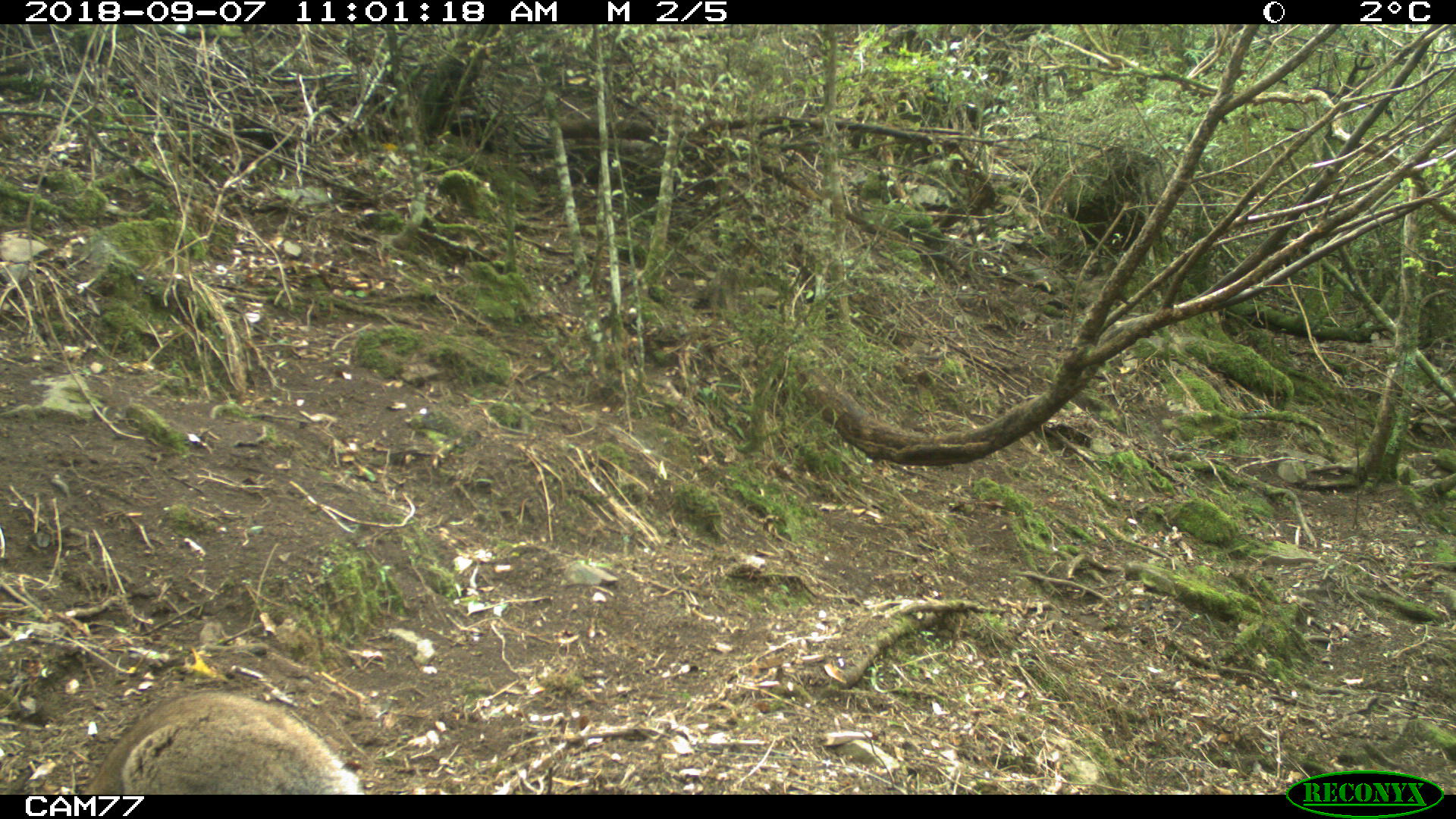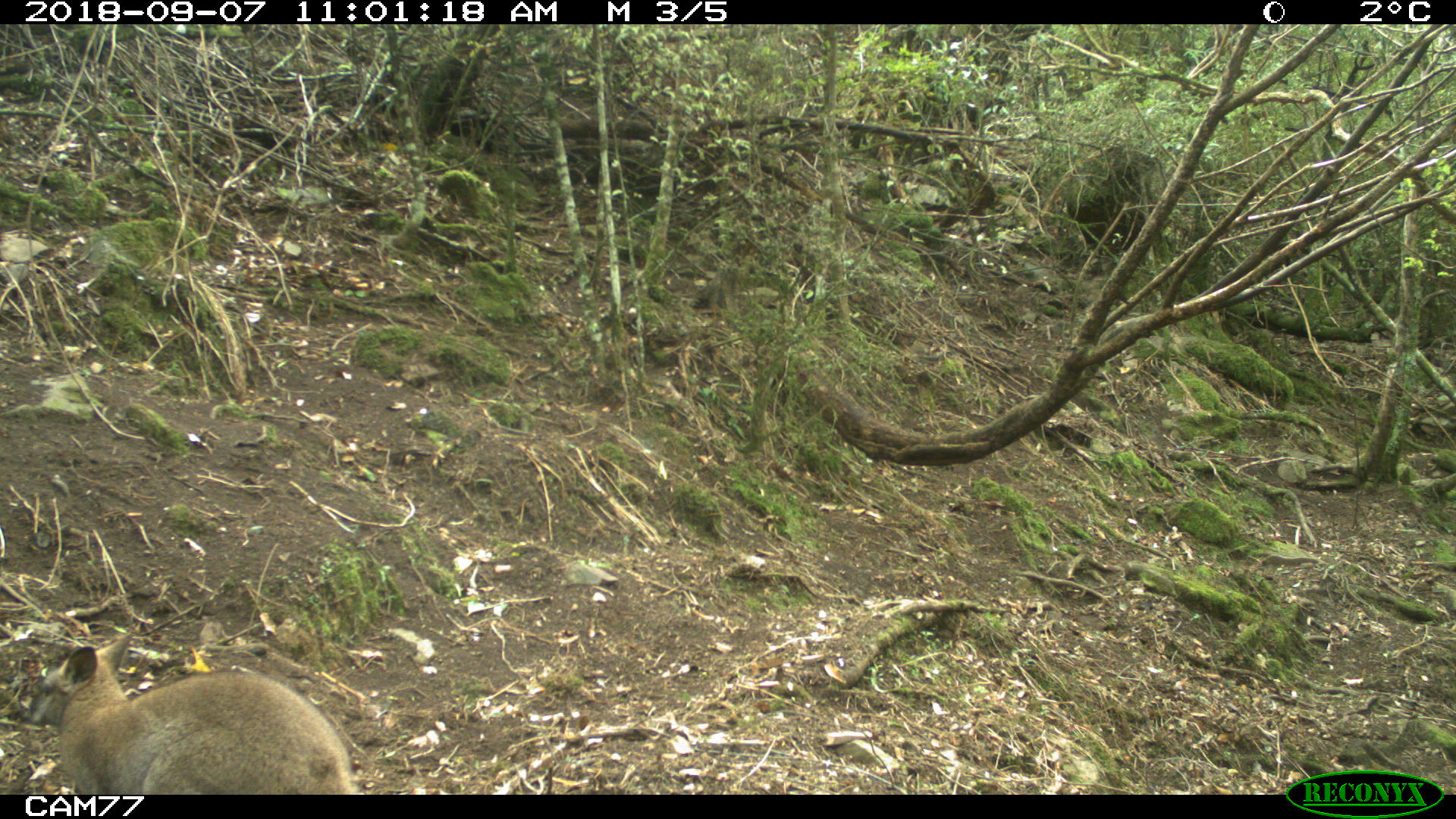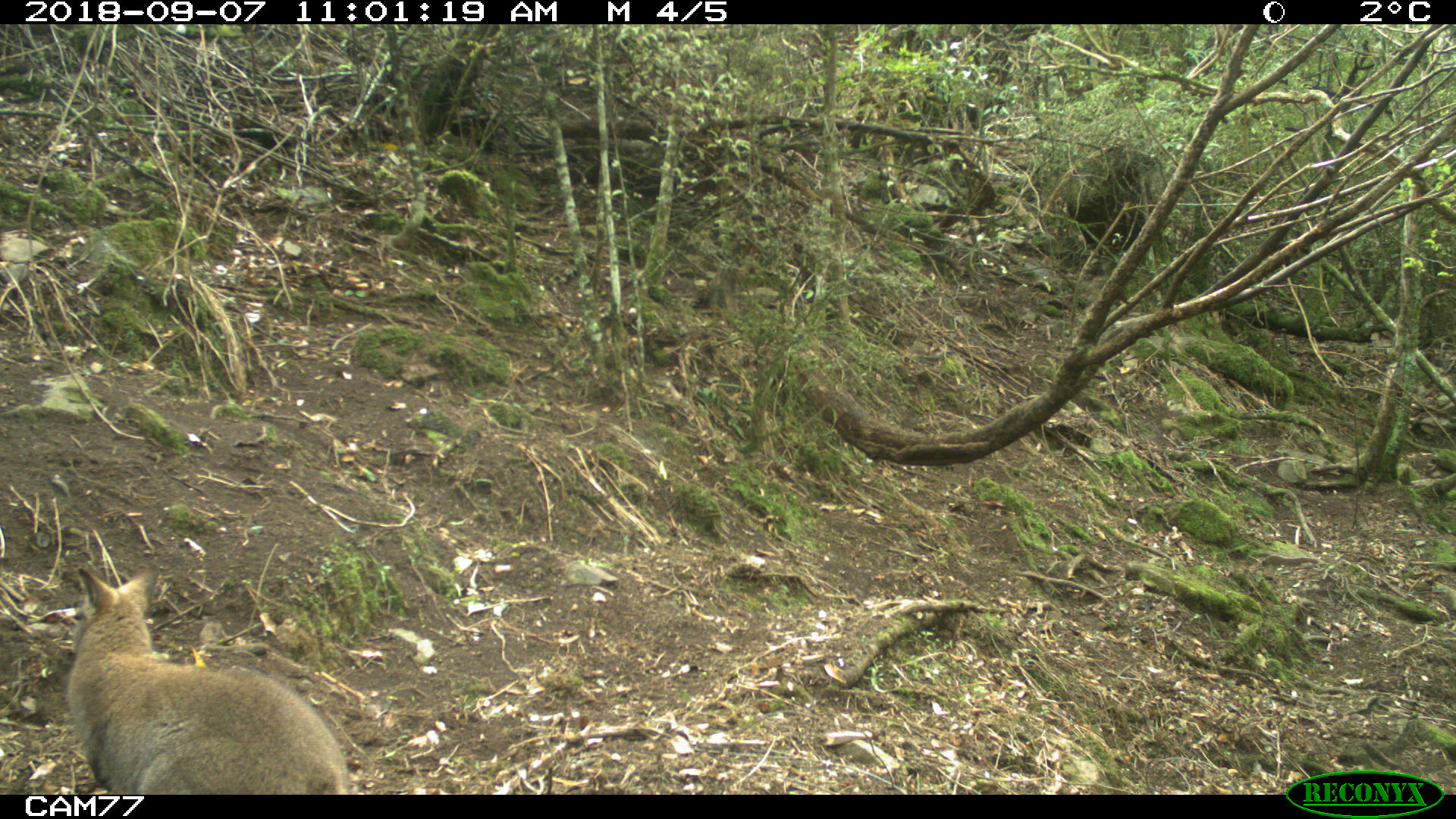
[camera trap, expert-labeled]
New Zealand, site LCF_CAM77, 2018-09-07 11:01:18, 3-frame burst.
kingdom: Animalia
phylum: Chordata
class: Mammalia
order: Diprotodontia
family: Macropodidae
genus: Notamacropus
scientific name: Notamacropus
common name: wallaby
Wallaby (Notamacropus).